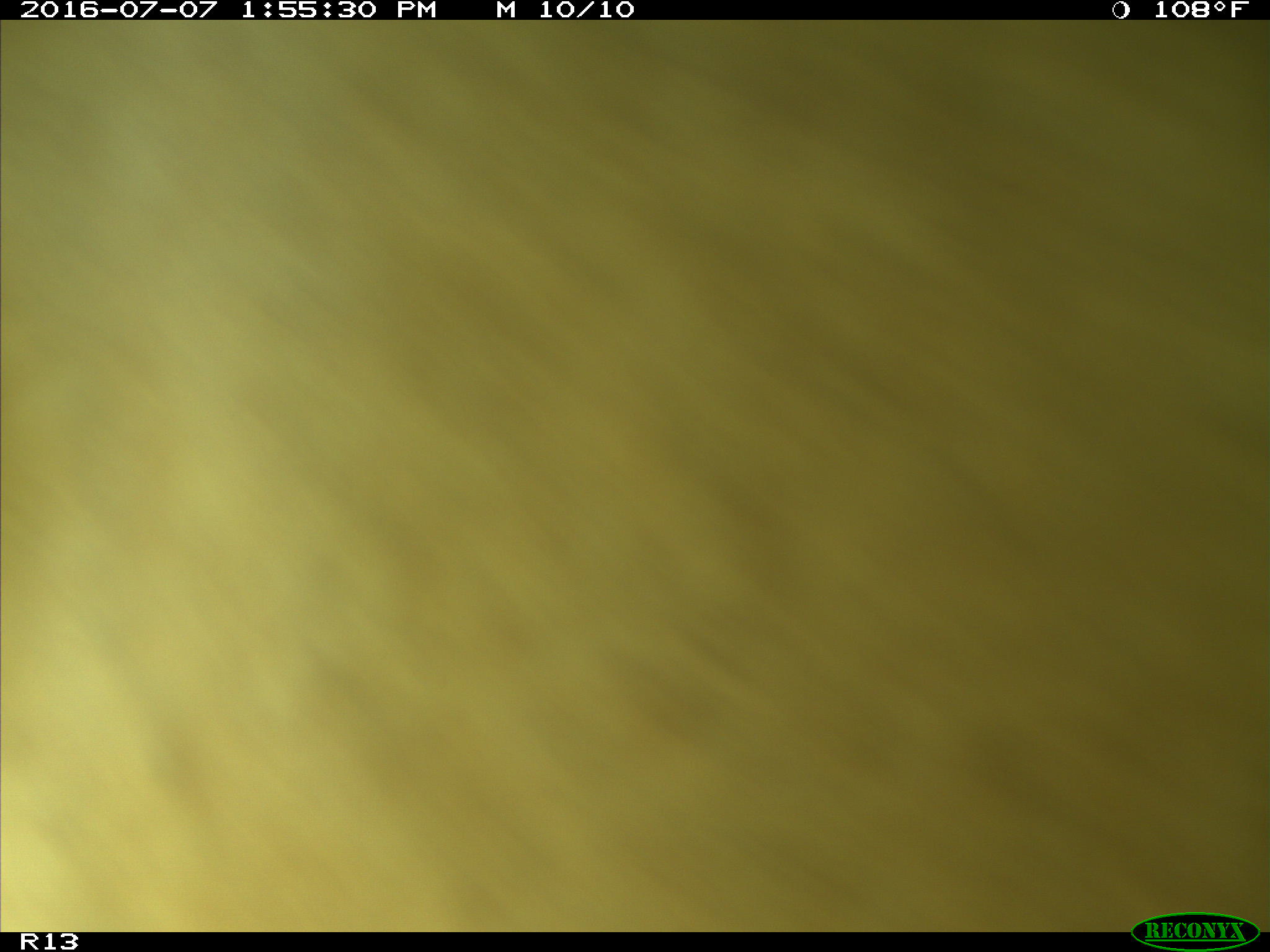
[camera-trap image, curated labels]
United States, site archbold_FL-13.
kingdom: Animalia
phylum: Chordata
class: Mammalia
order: Artiodactyla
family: Bovidae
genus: Bos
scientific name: Bos taurus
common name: domestic cow